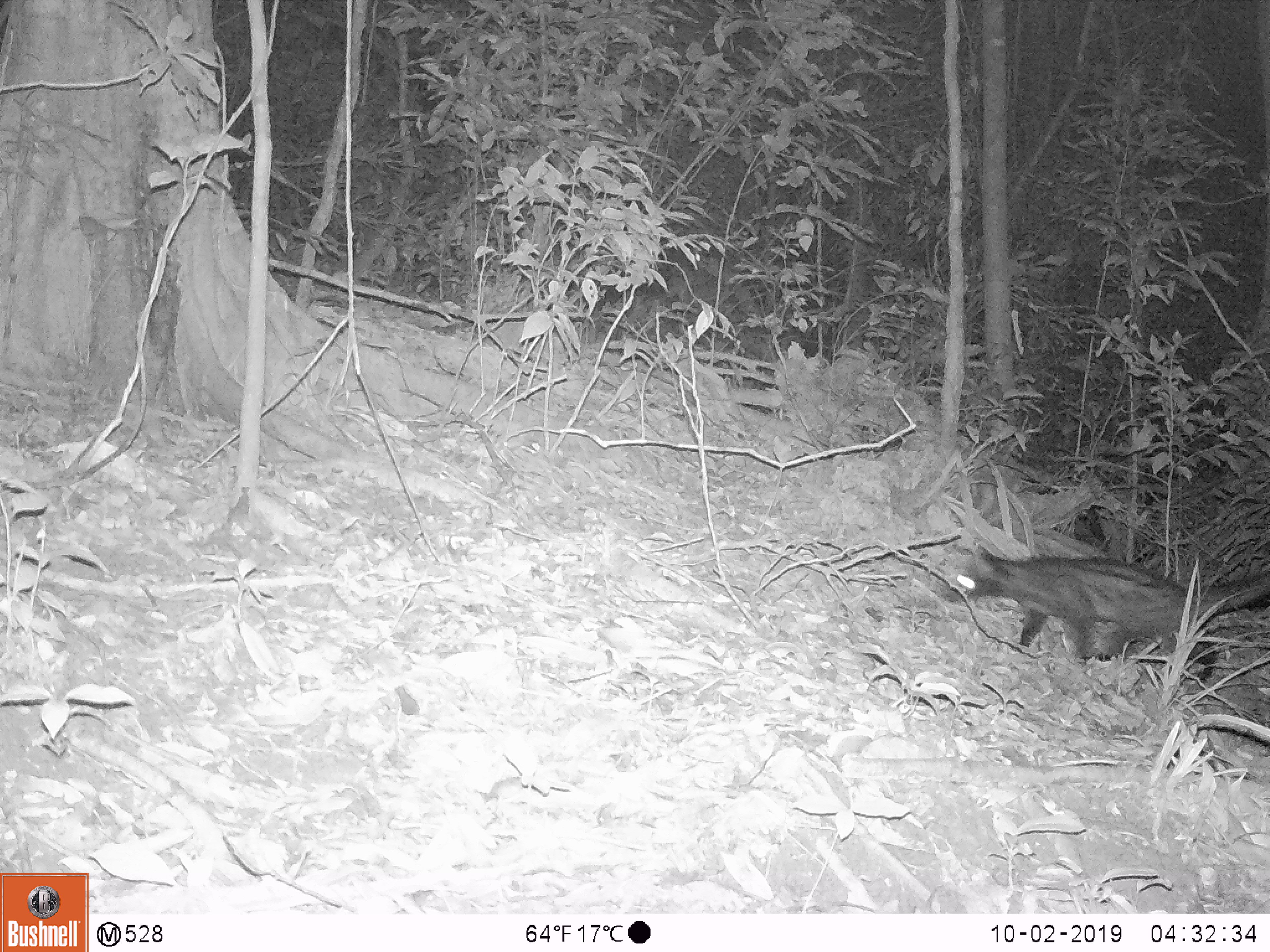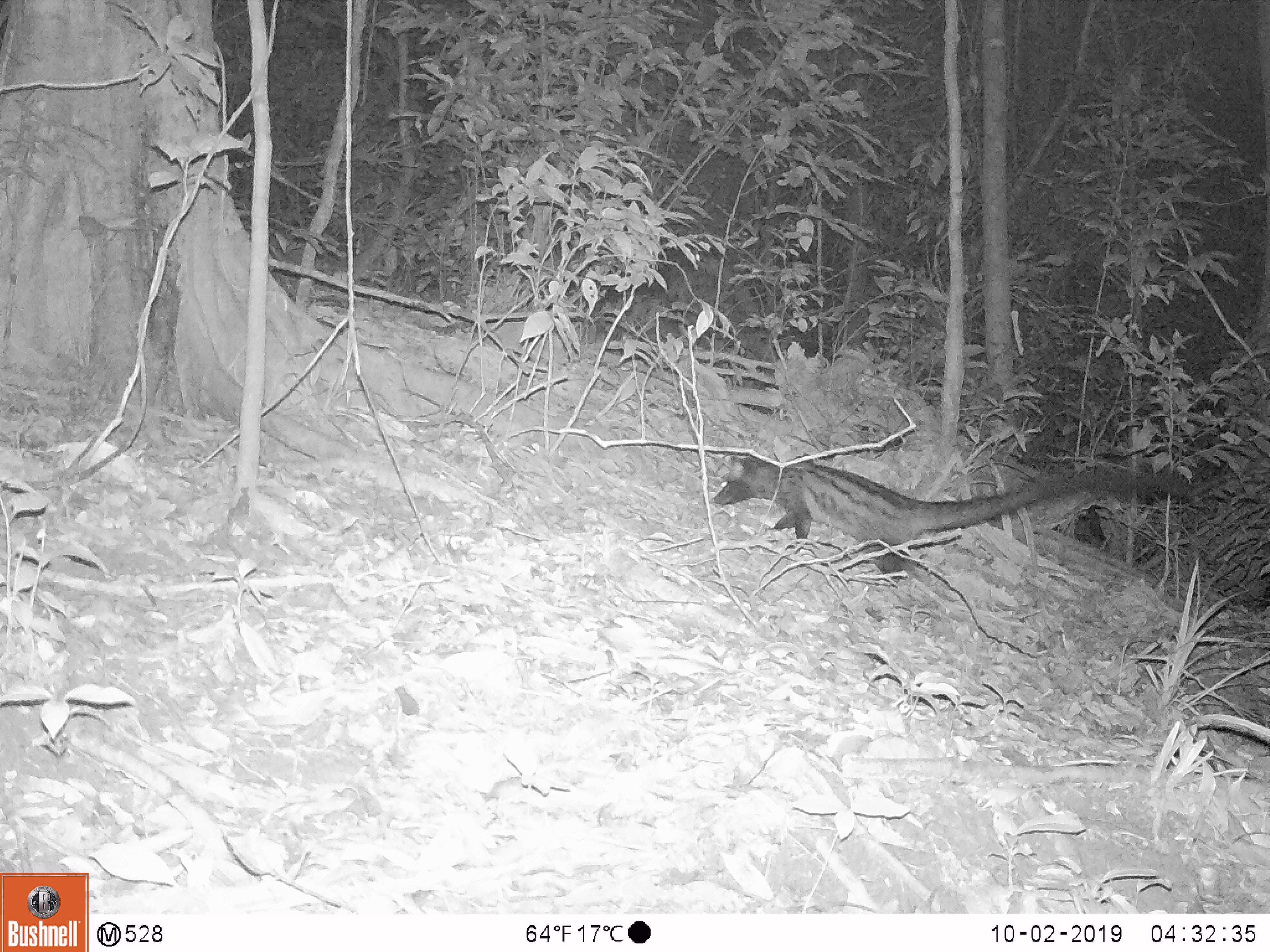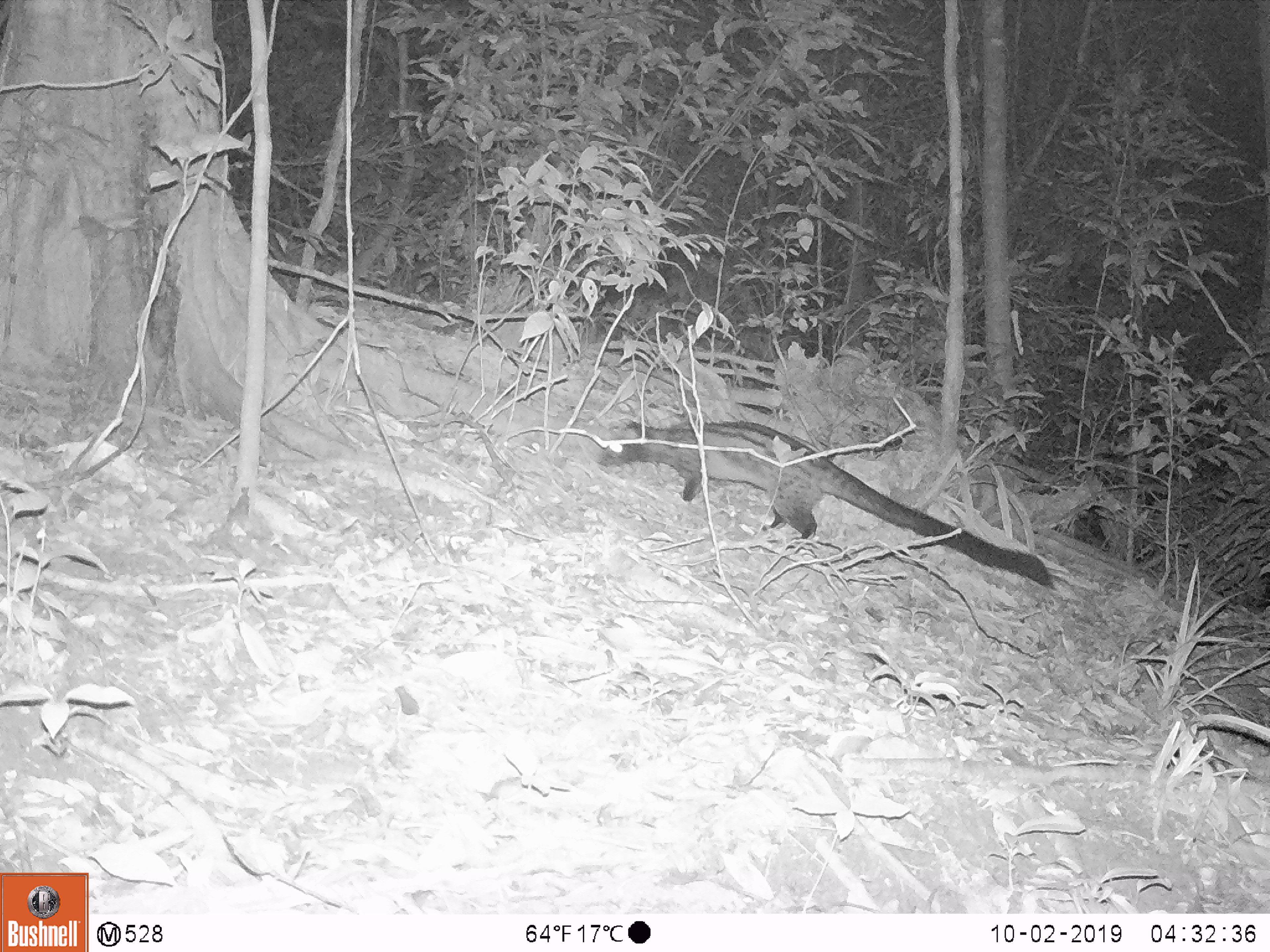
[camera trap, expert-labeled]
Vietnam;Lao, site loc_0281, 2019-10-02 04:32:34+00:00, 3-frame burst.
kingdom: Animalia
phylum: Chordata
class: Mammalia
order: Carnivora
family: Viverridae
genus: Paradoxurus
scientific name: Paradoxurus hermaphroditus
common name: common palm civet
Common palm civet (Paradoxurus hermaphroditus). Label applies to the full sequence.